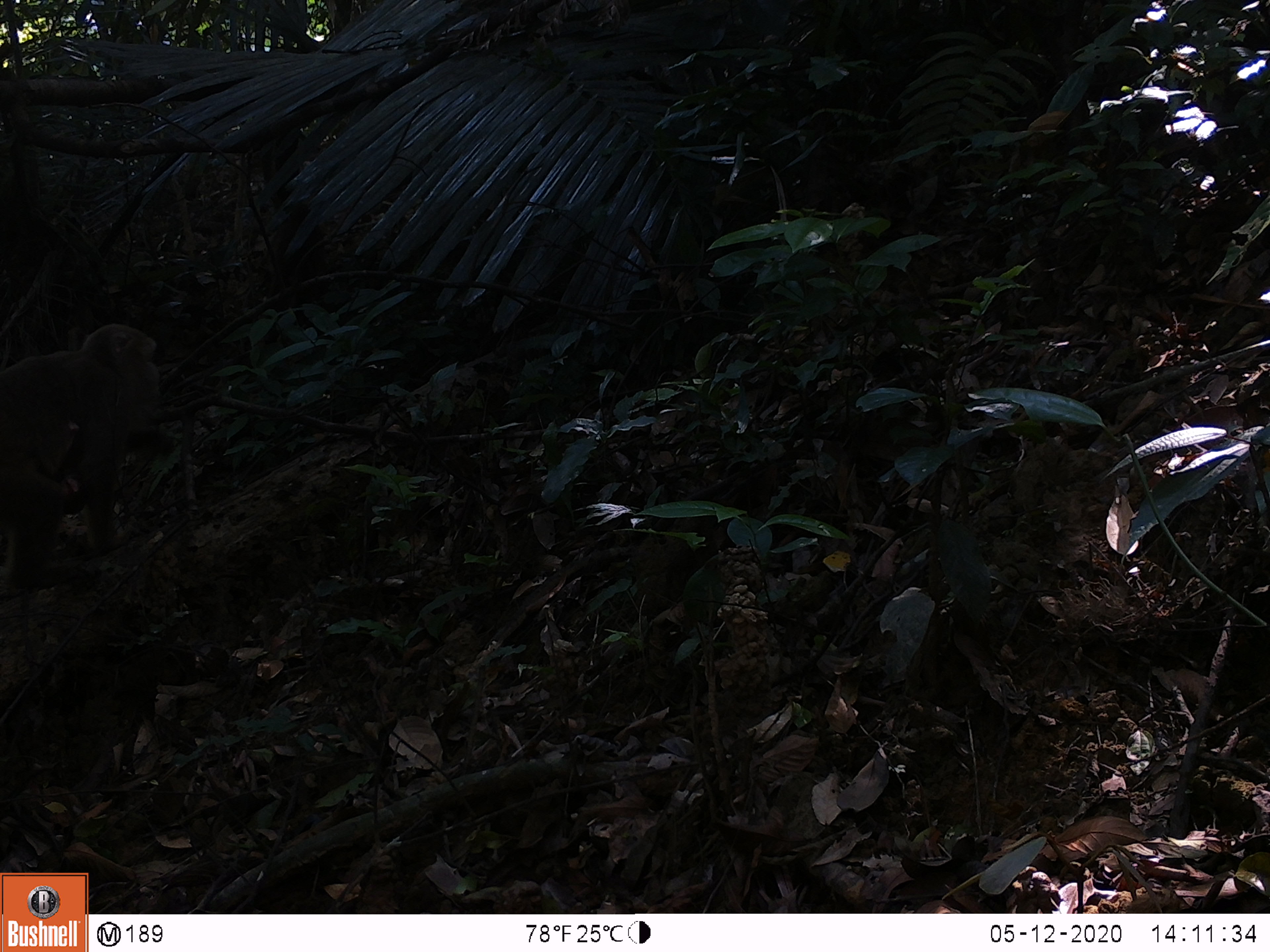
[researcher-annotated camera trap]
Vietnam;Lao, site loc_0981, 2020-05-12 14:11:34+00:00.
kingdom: Animalia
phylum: Chordata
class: Mammalia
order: Primates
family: Cercopithecidae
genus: Macaca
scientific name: Macaca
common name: macaque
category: macaque not stump tailed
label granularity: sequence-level